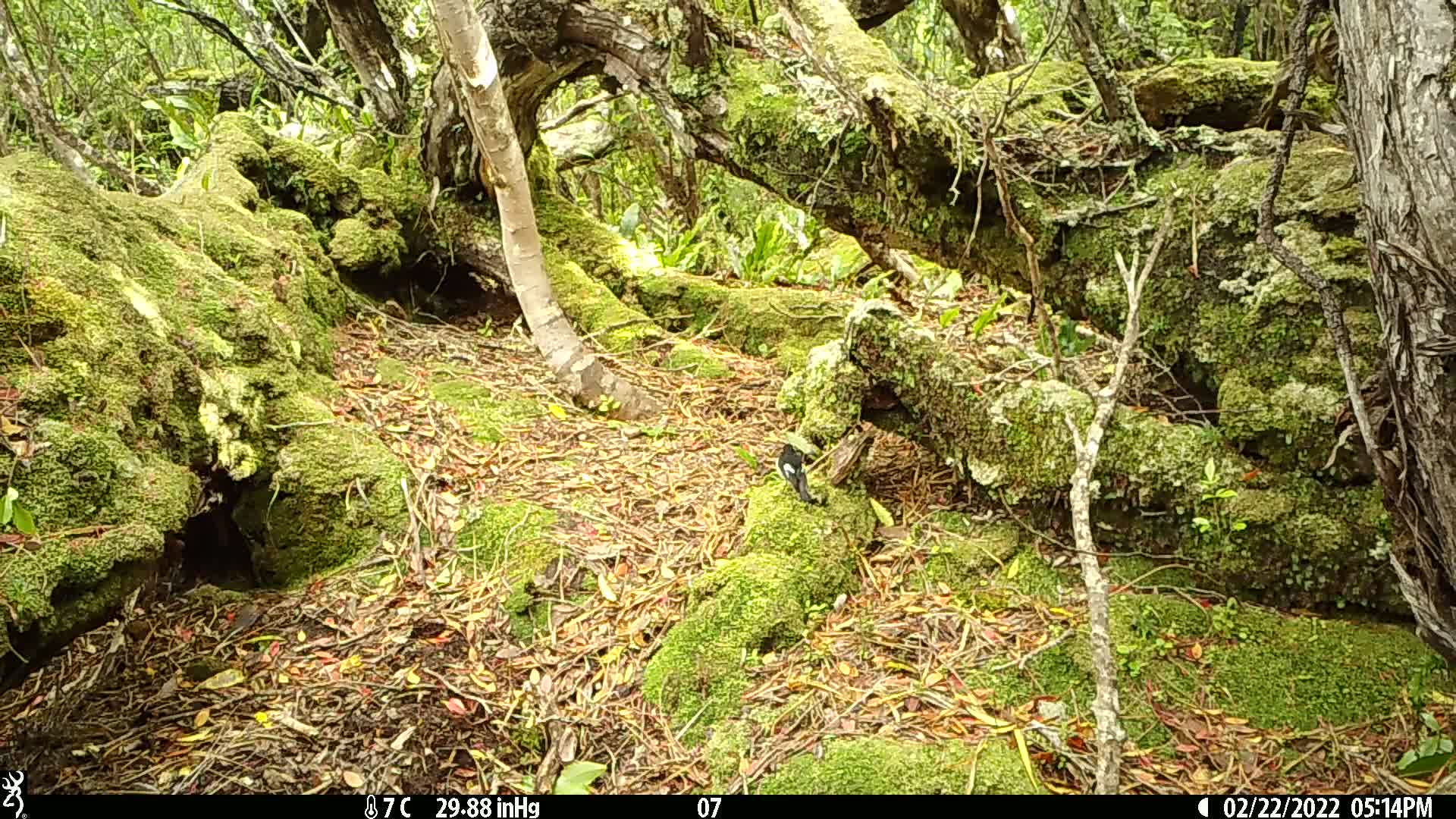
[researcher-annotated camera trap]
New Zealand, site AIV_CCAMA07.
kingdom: Animalia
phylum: Chordata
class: Aves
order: Passeriformes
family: Petroicidae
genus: Petroica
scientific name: Petroica macrocephala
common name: tomtit